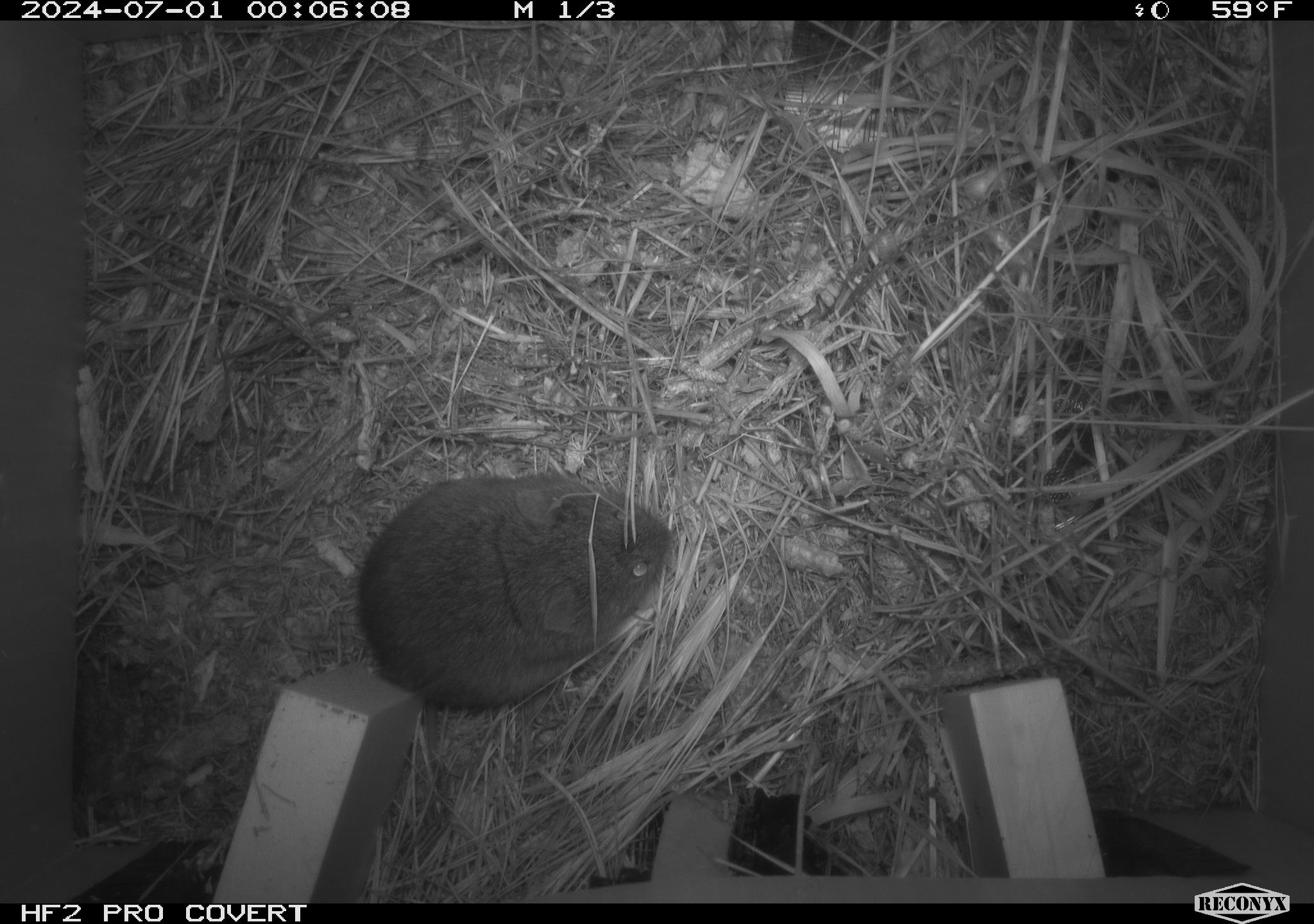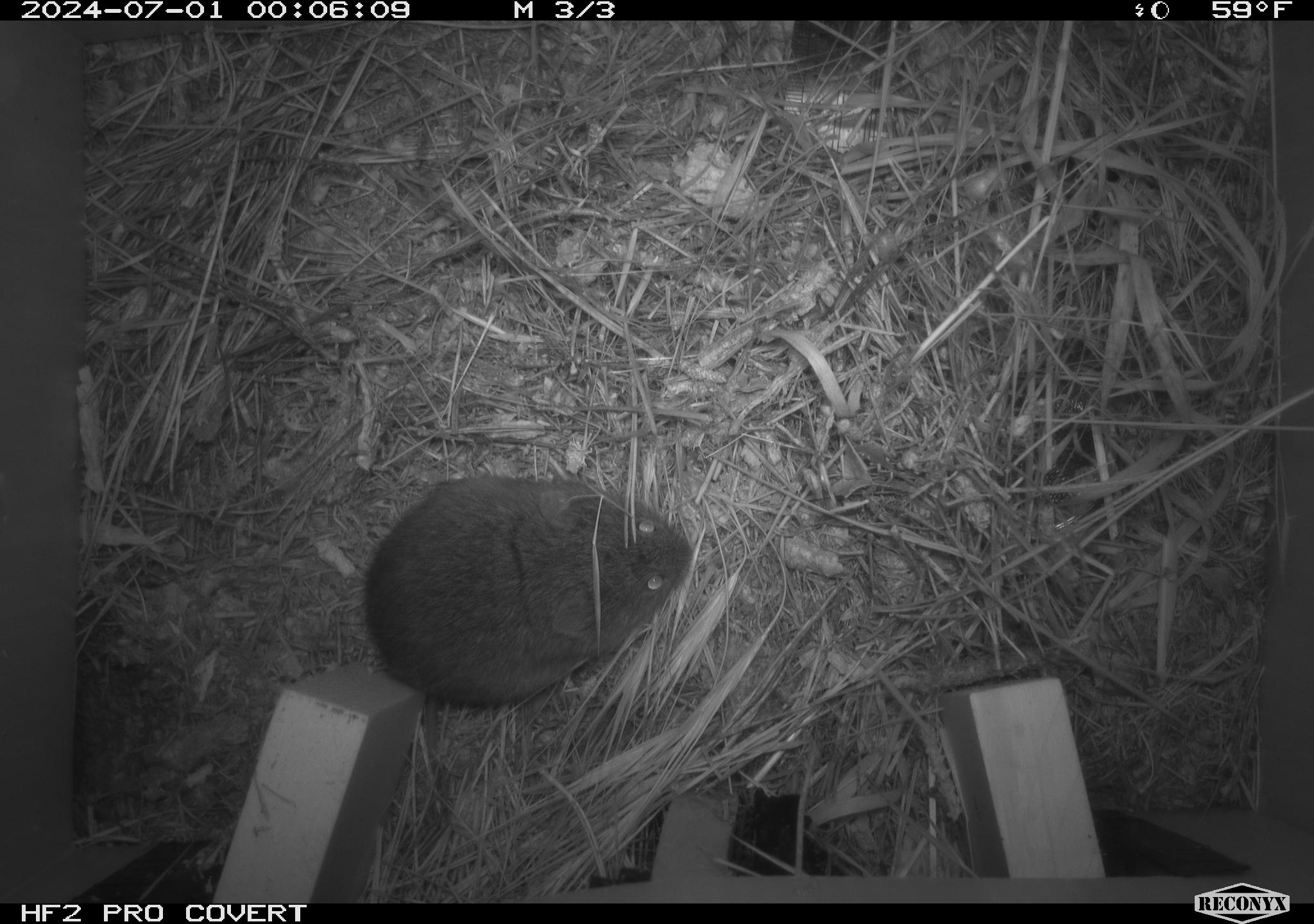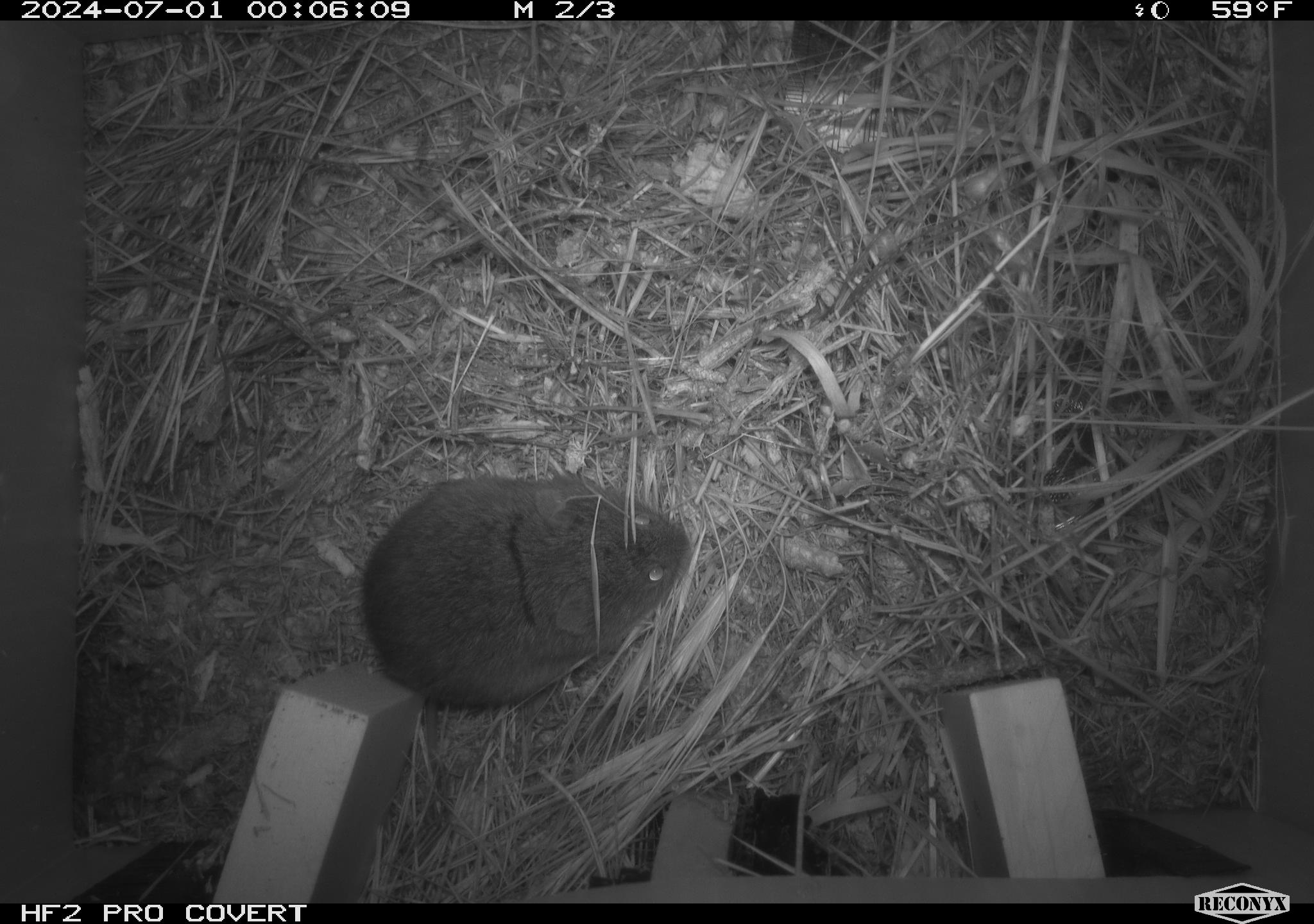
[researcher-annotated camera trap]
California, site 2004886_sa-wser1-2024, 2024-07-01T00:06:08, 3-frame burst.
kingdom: Animalia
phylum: Chordata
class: Mammalia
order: Rodentia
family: Cricetidae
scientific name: Arvicolinae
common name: voles, lemmings, and muskrats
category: arvicolinae subfamily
Arvicolinae subfamily (voles, lemmings, and muskrats) (Arvicolinae).